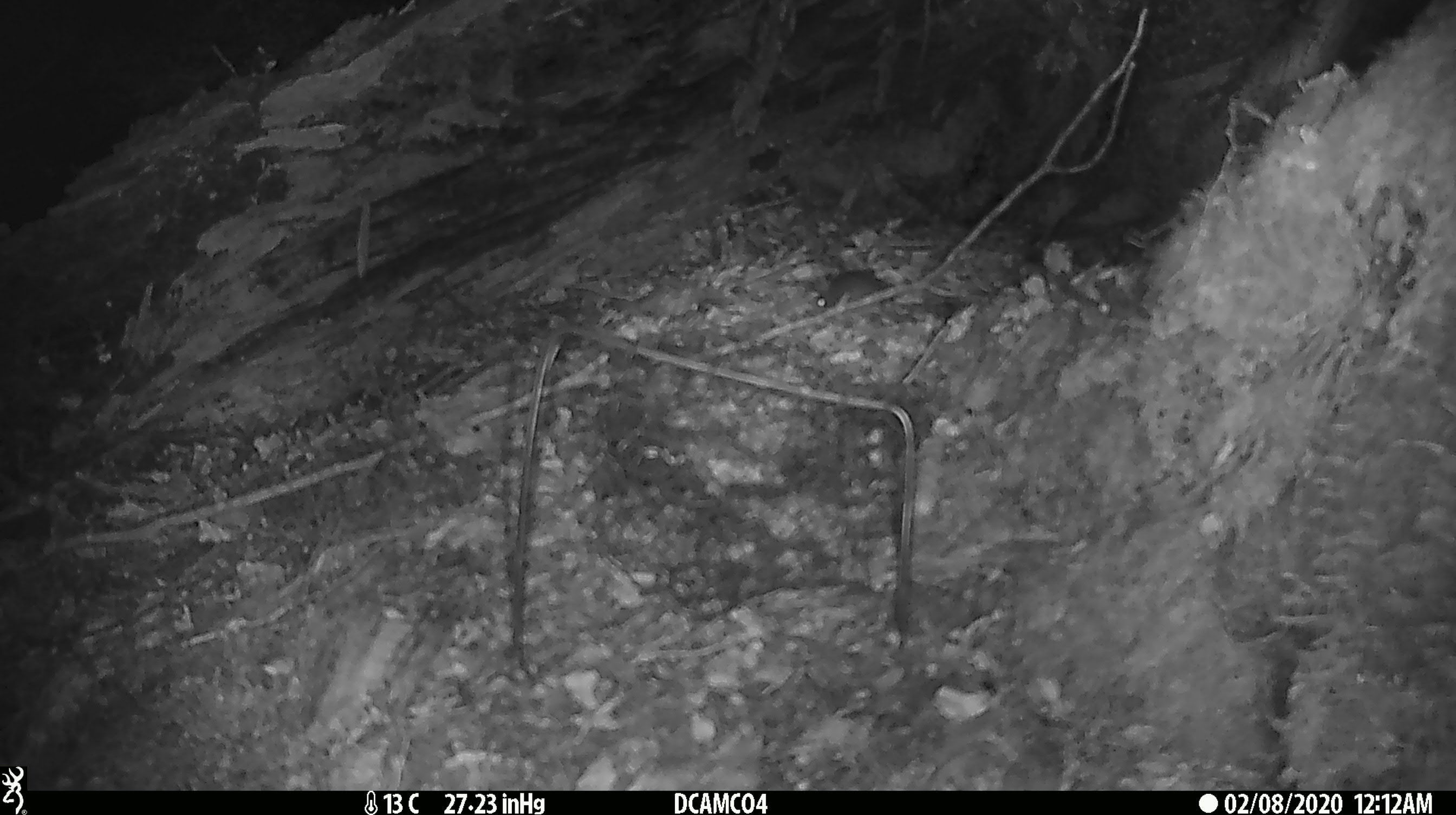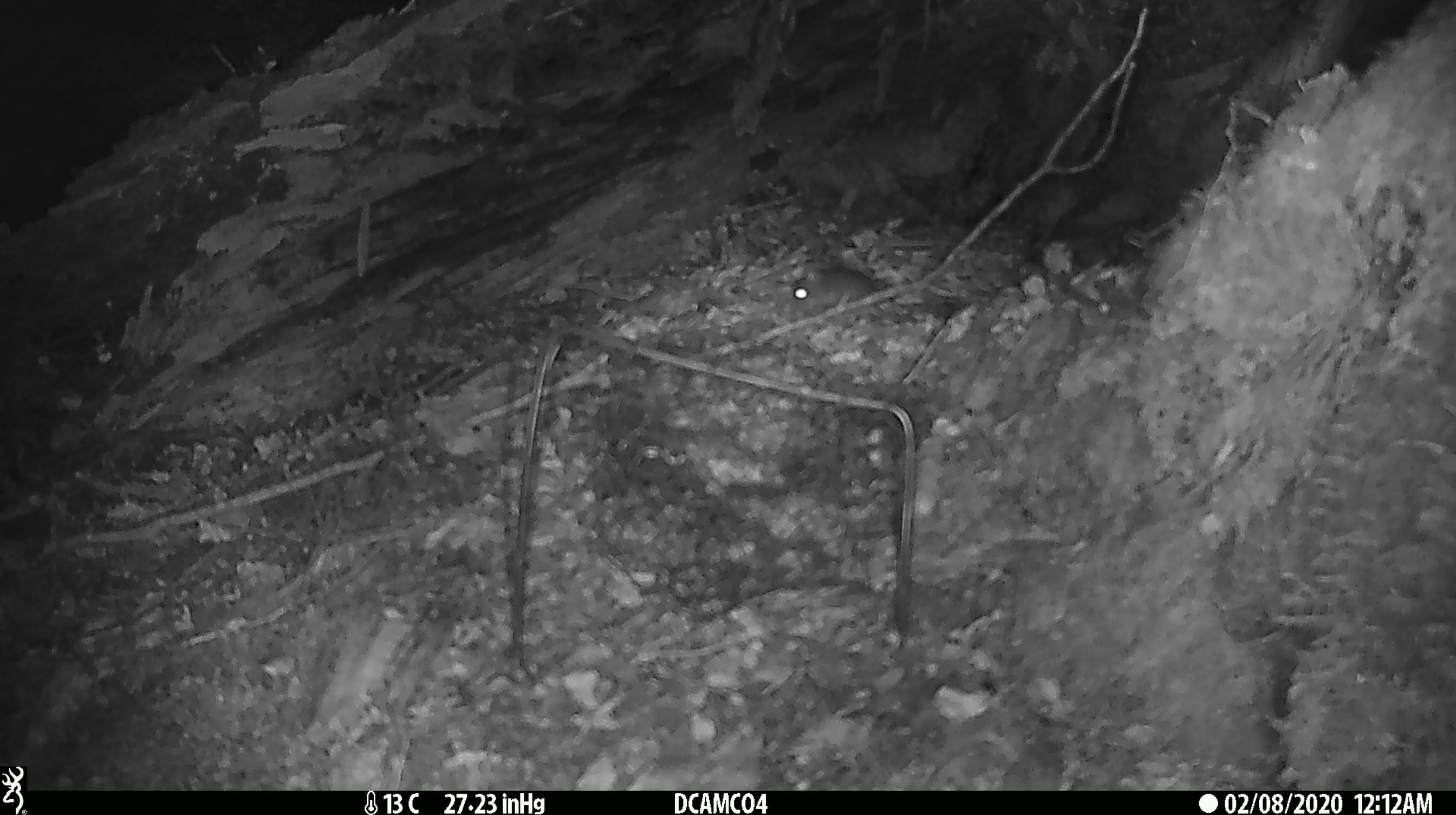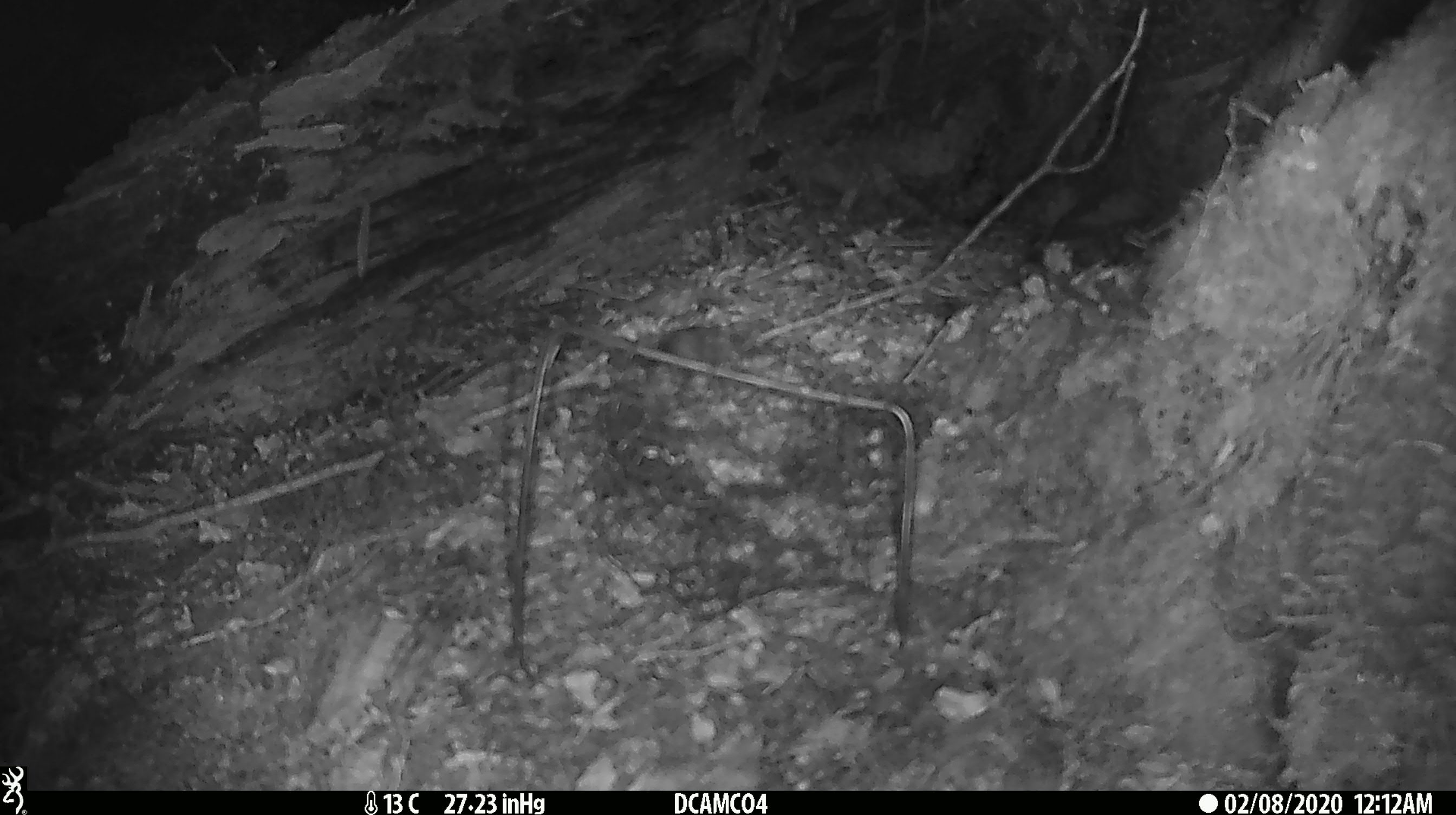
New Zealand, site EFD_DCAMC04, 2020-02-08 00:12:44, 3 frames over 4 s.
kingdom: Animalia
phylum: Chordata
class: Mammalia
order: Rodentia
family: Muridae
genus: Mus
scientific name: Mus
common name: mouse